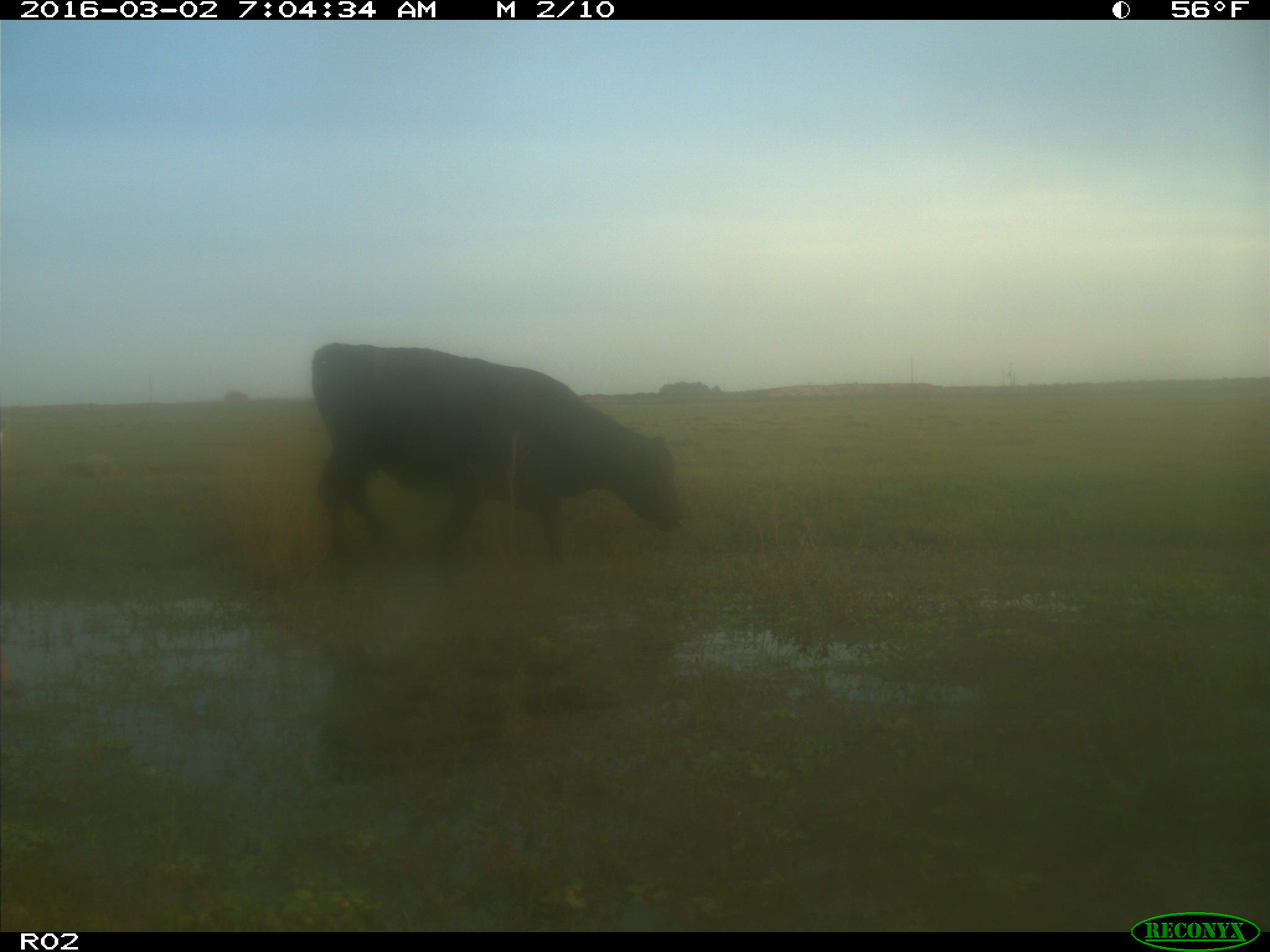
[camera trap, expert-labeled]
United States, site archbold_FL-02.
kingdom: Animalia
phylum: Chordata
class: Mammalia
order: Artiodactyla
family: Bovidae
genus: Bos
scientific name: Bos taurus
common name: domestic cow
Bos taurus (domestic cow).